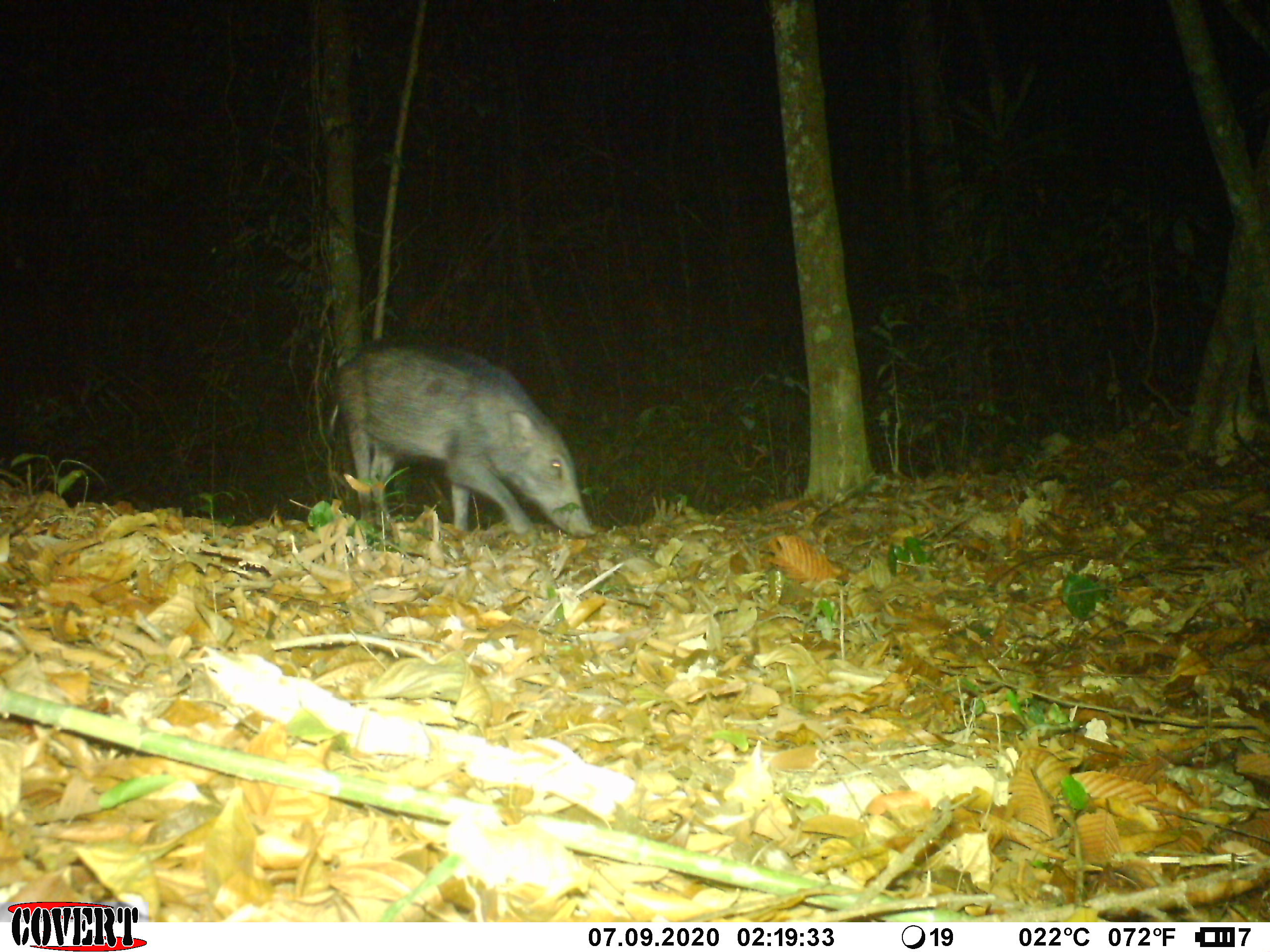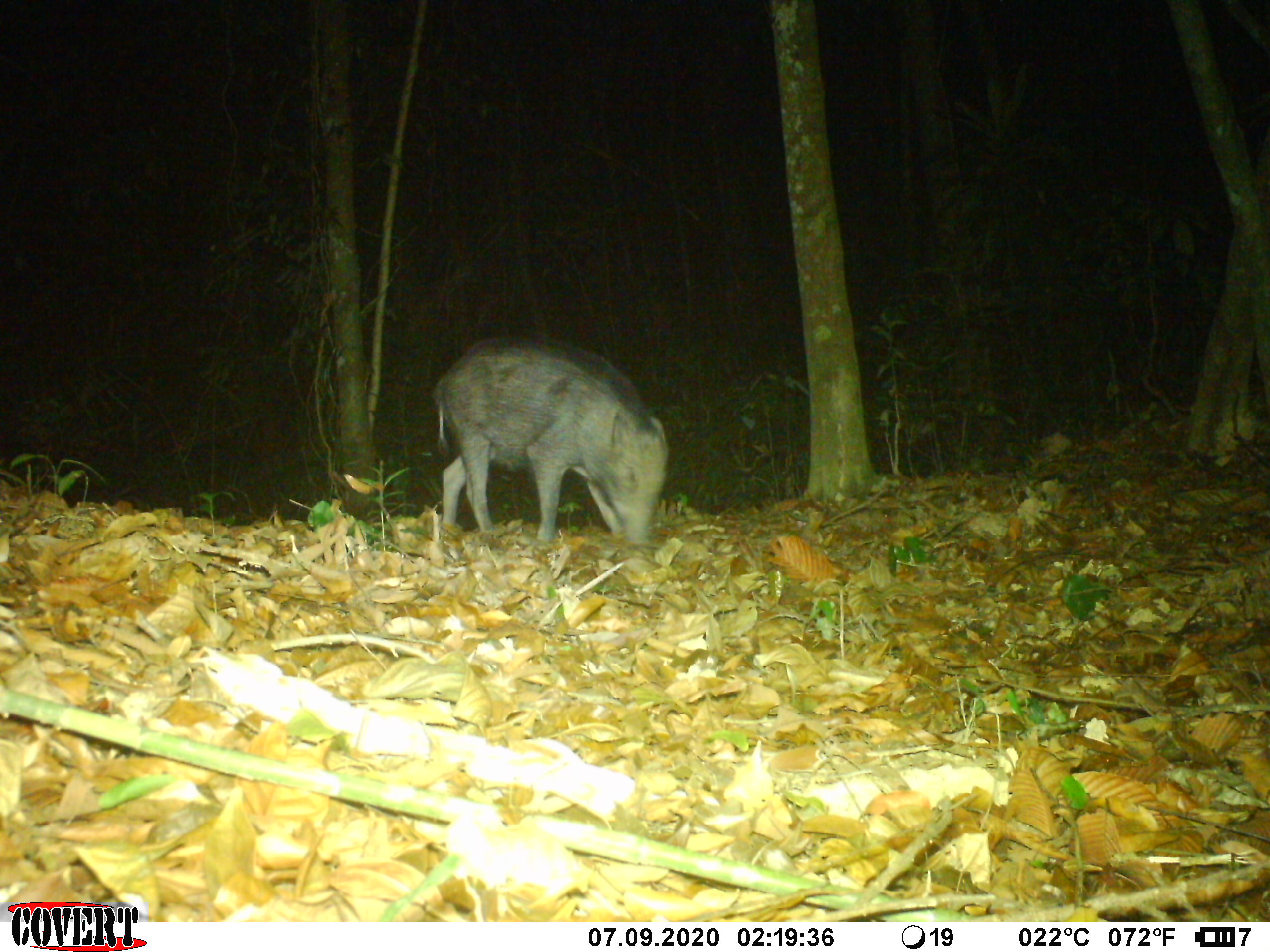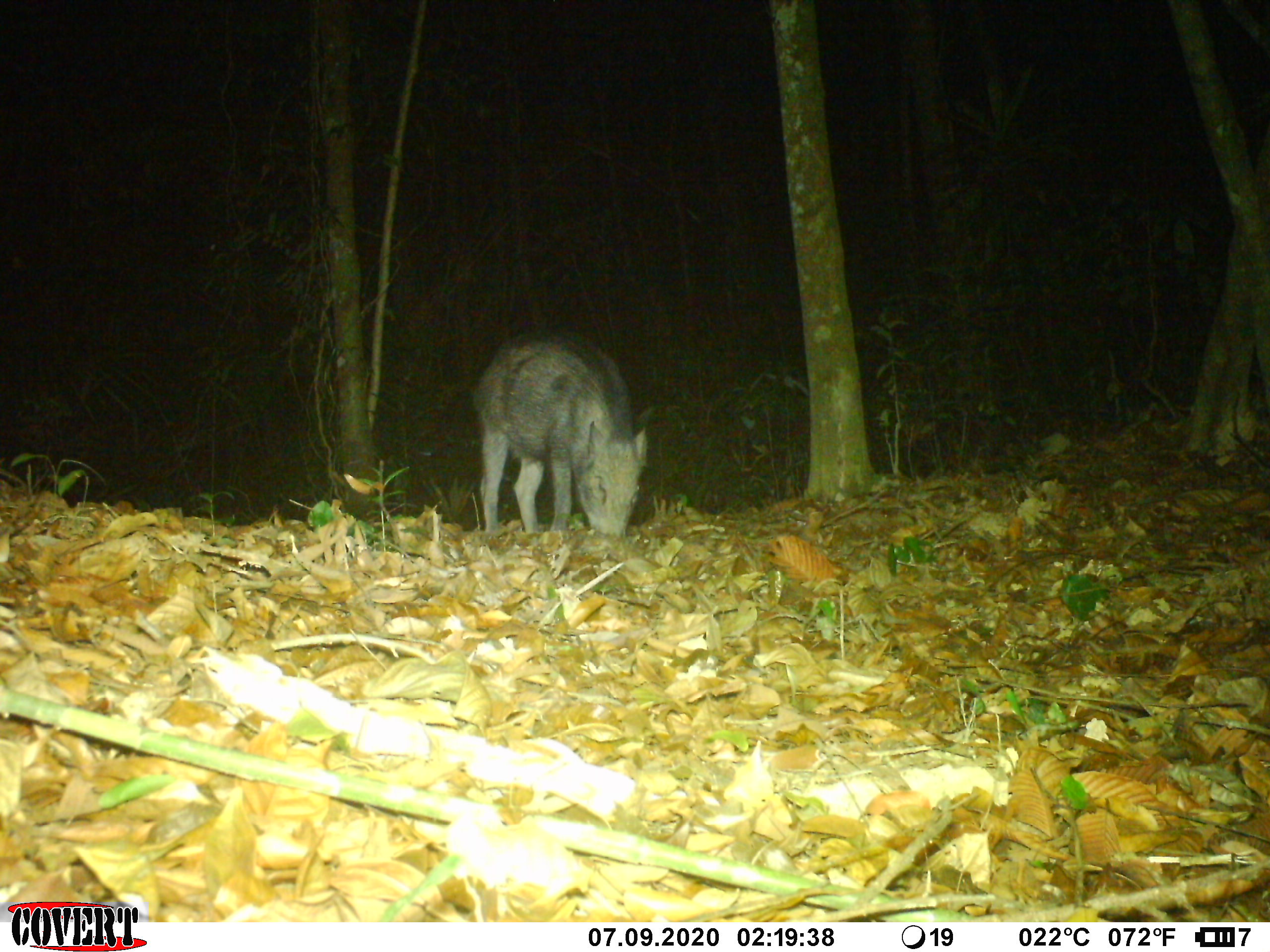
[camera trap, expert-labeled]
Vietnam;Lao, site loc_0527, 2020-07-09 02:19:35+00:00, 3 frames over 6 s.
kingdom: Animalia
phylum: Chordata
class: Mammalia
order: Artiodactyla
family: Suidae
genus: Sus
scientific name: Sus scrofa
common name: eurasian wild pig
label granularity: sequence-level